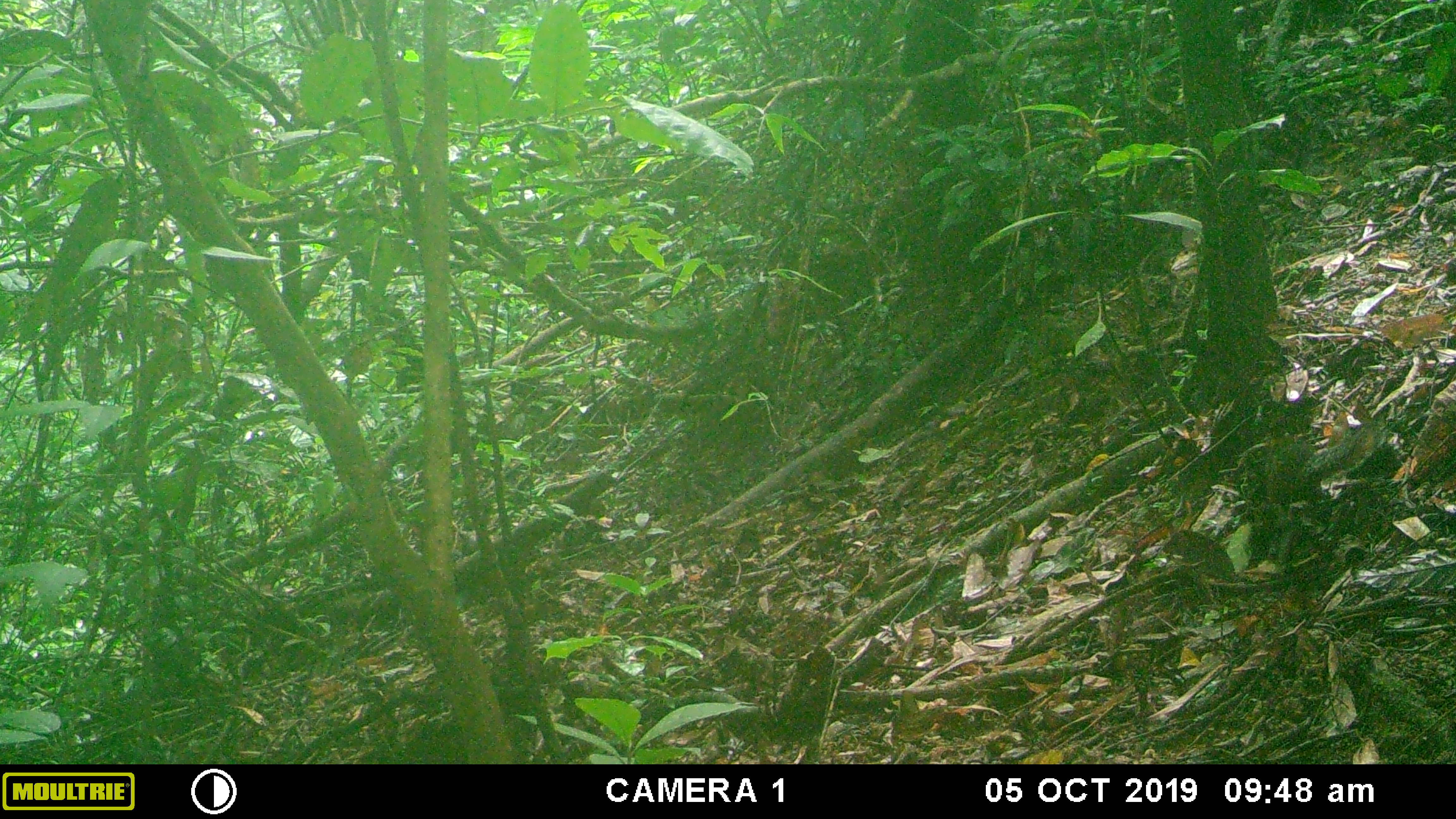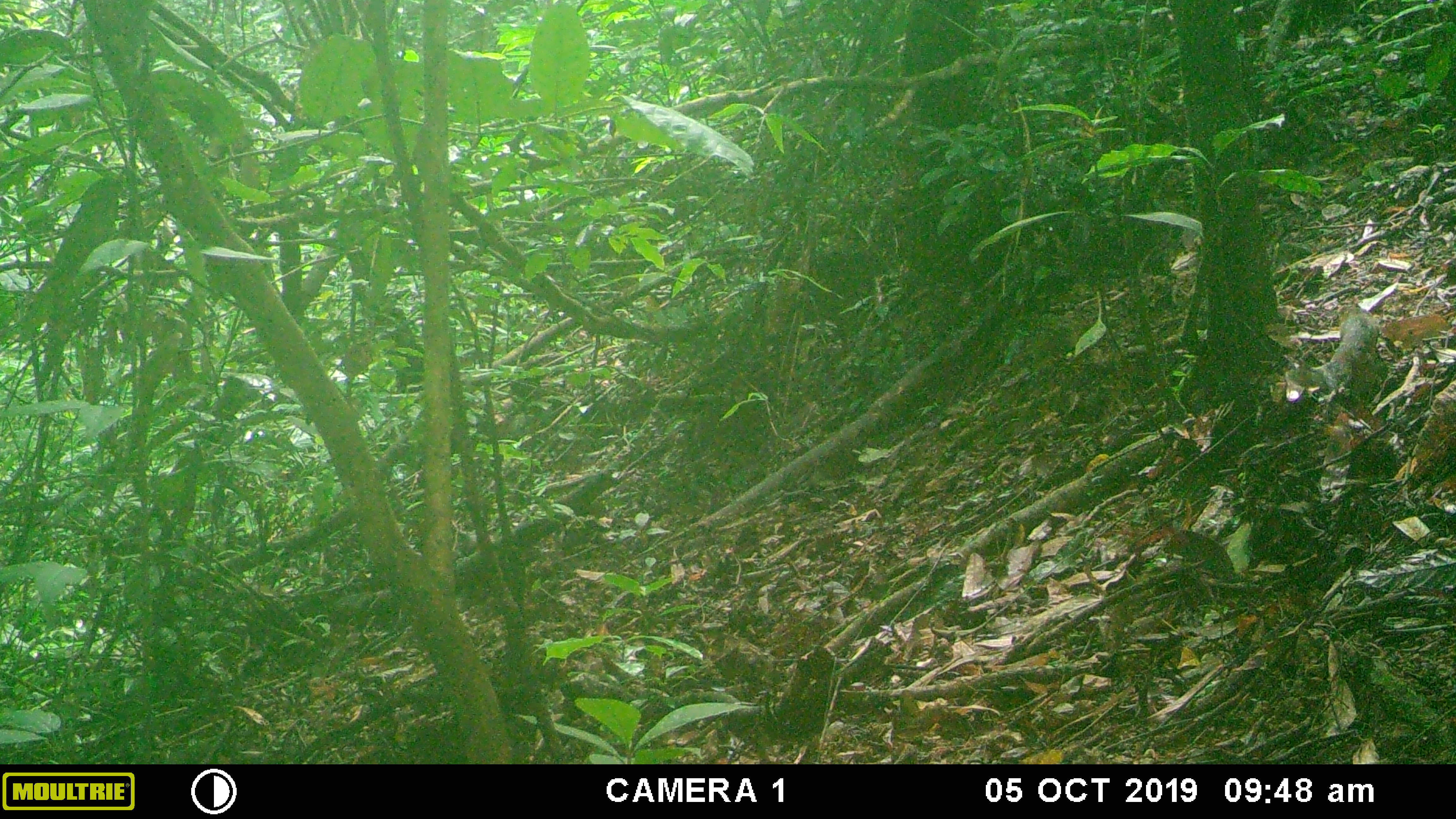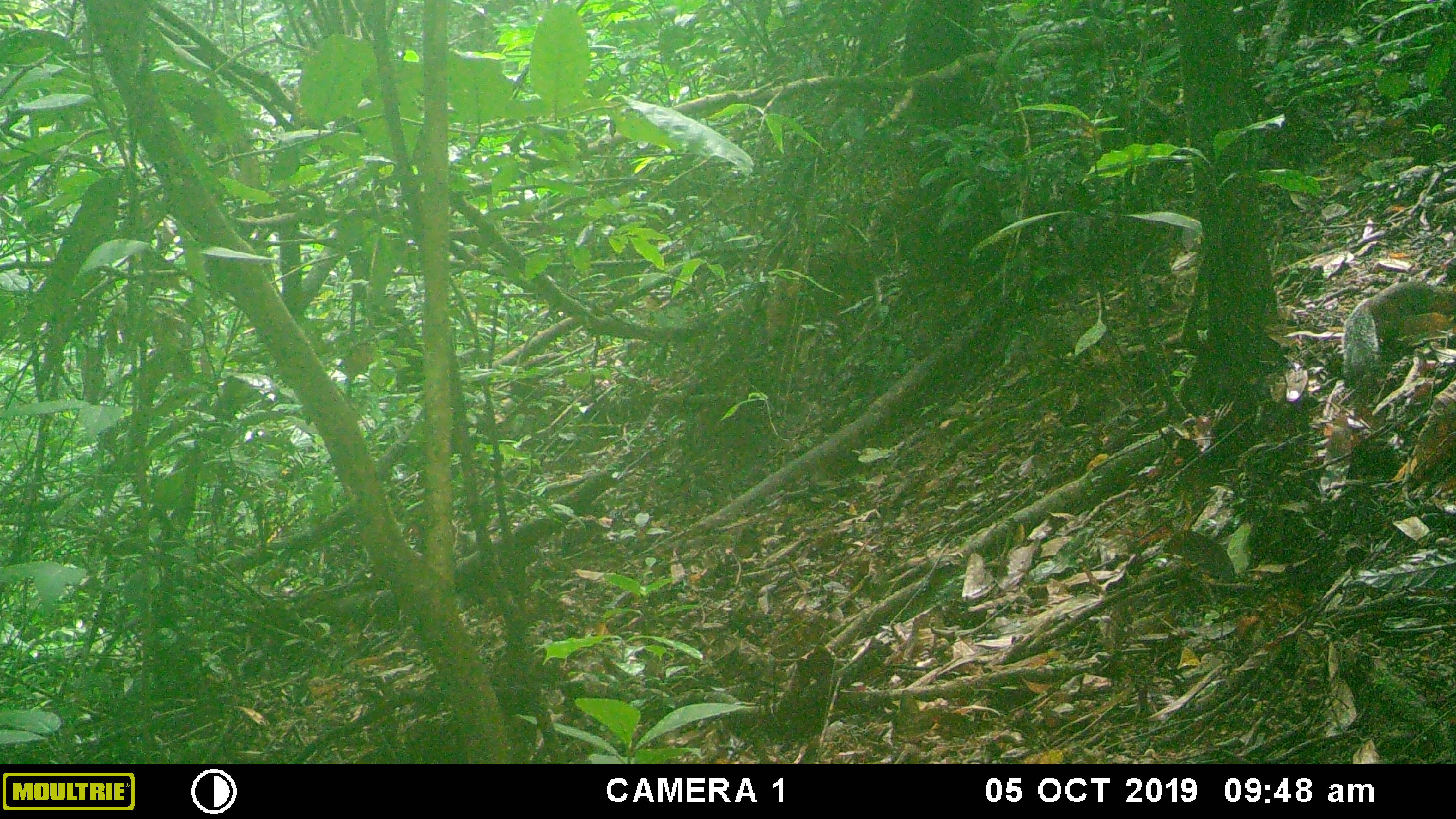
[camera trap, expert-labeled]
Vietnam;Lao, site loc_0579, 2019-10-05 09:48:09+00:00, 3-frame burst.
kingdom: Animalia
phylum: Chordata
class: Mammalia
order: Rodentia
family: Sciuridae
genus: Dremomys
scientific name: Dremomys rufigenis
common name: red-cheeked squirrel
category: red cheeked squirrel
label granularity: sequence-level